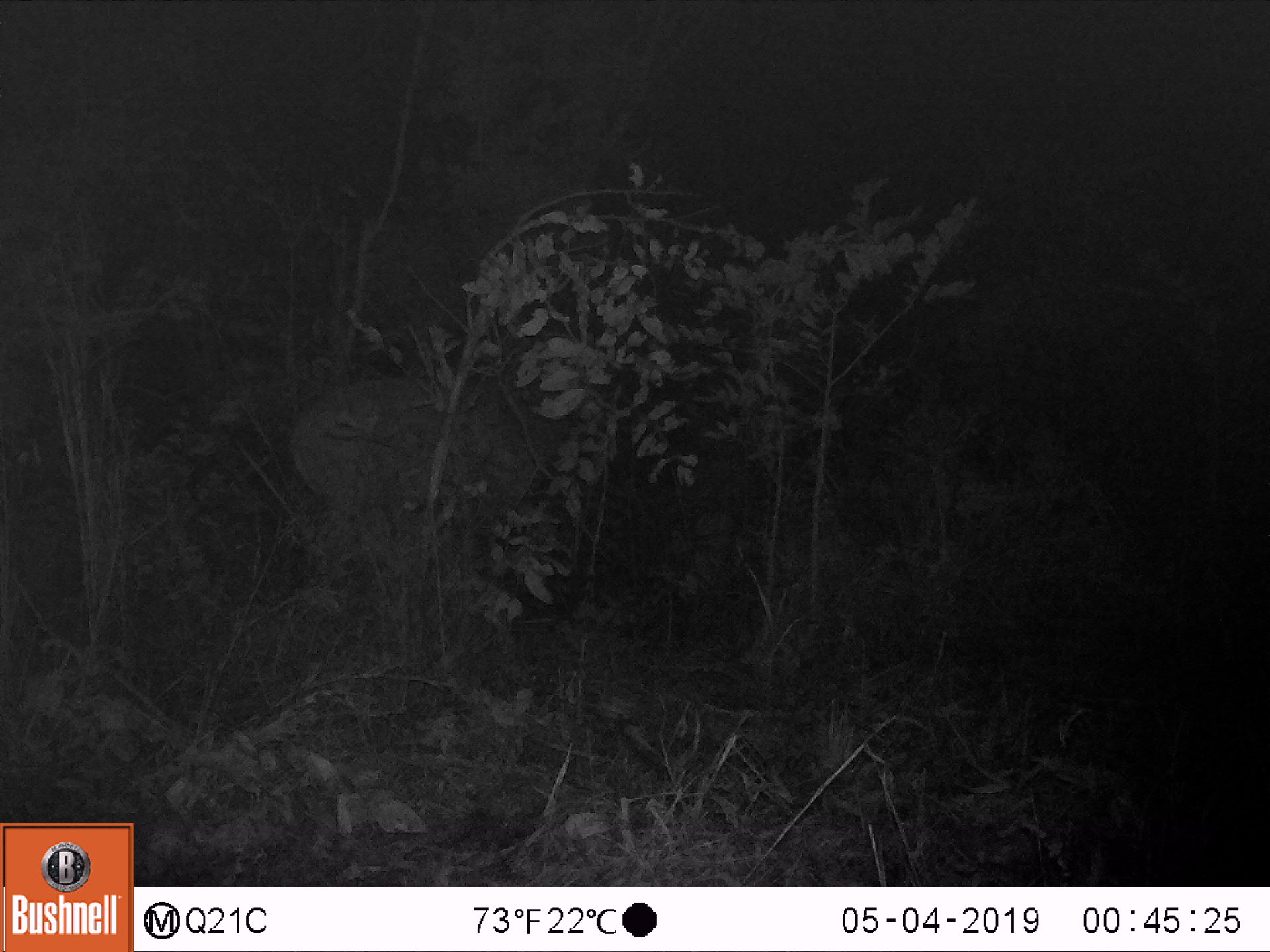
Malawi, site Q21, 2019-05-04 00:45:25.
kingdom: Animalia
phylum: Chordata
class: Mammalia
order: Artiodactyla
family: Bovidae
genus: Tragelaphus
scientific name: Tragelaphus strepsiceros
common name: greater kudu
Greater kudu (Tragelaphus strepsiceros), count 1.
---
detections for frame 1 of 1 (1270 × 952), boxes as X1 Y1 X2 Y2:
greater kudu: 292 290 636 623